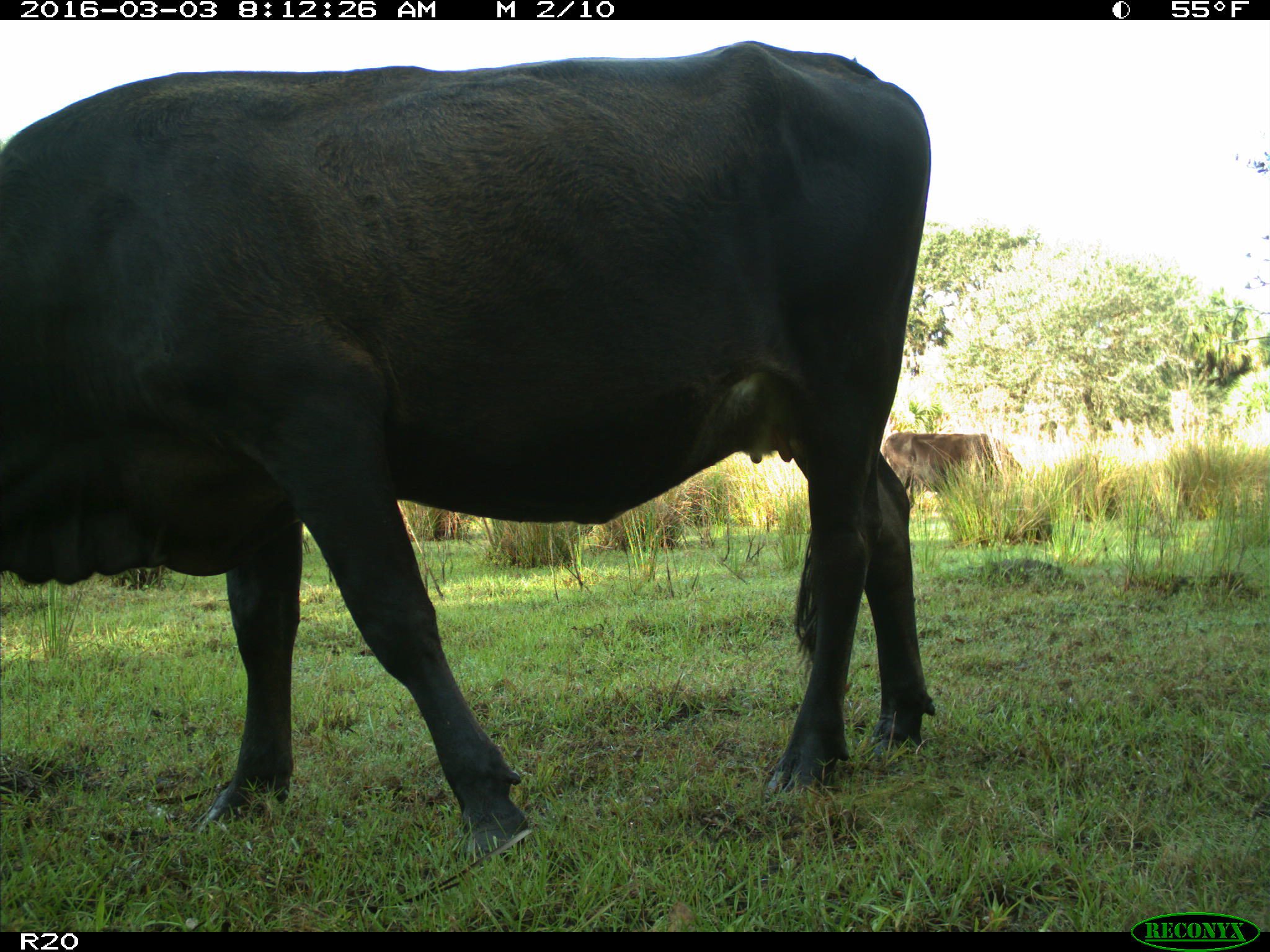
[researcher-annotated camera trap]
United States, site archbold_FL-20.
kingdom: Animalia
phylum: Chordata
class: Mammalia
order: Artiodactyla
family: Bovidae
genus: Bos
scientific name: Bos taurus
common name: domestic cow